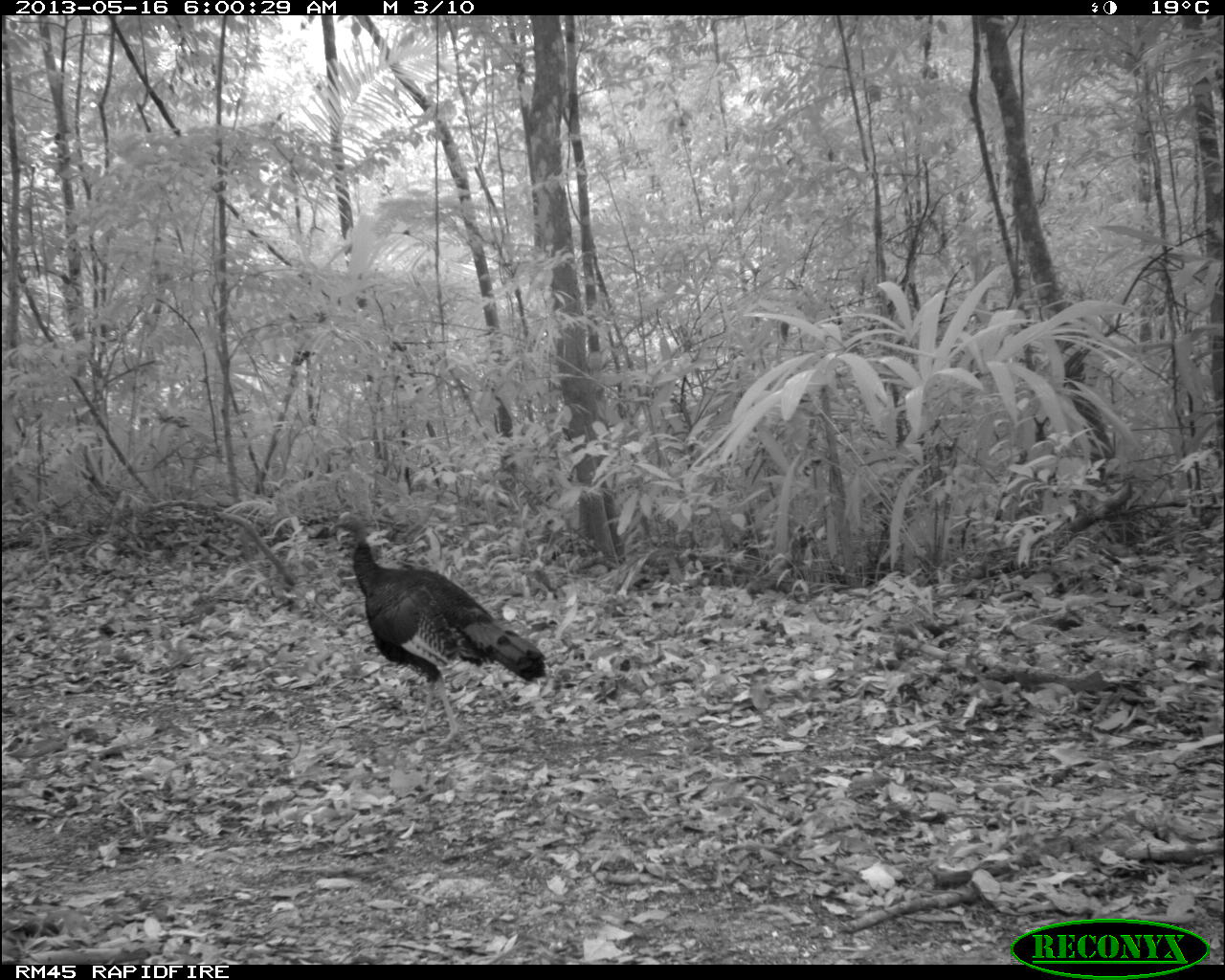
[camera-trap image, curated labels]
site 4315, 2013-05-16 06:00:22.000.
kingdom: Animalia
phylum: Chordata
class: Aves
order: Galliformes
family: Phasianidae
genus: Meleagris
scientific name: Meleagris ocellata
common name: ocellated turkey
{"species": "Meleagris ocellata (ocellated turkey)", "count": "1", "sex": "male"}